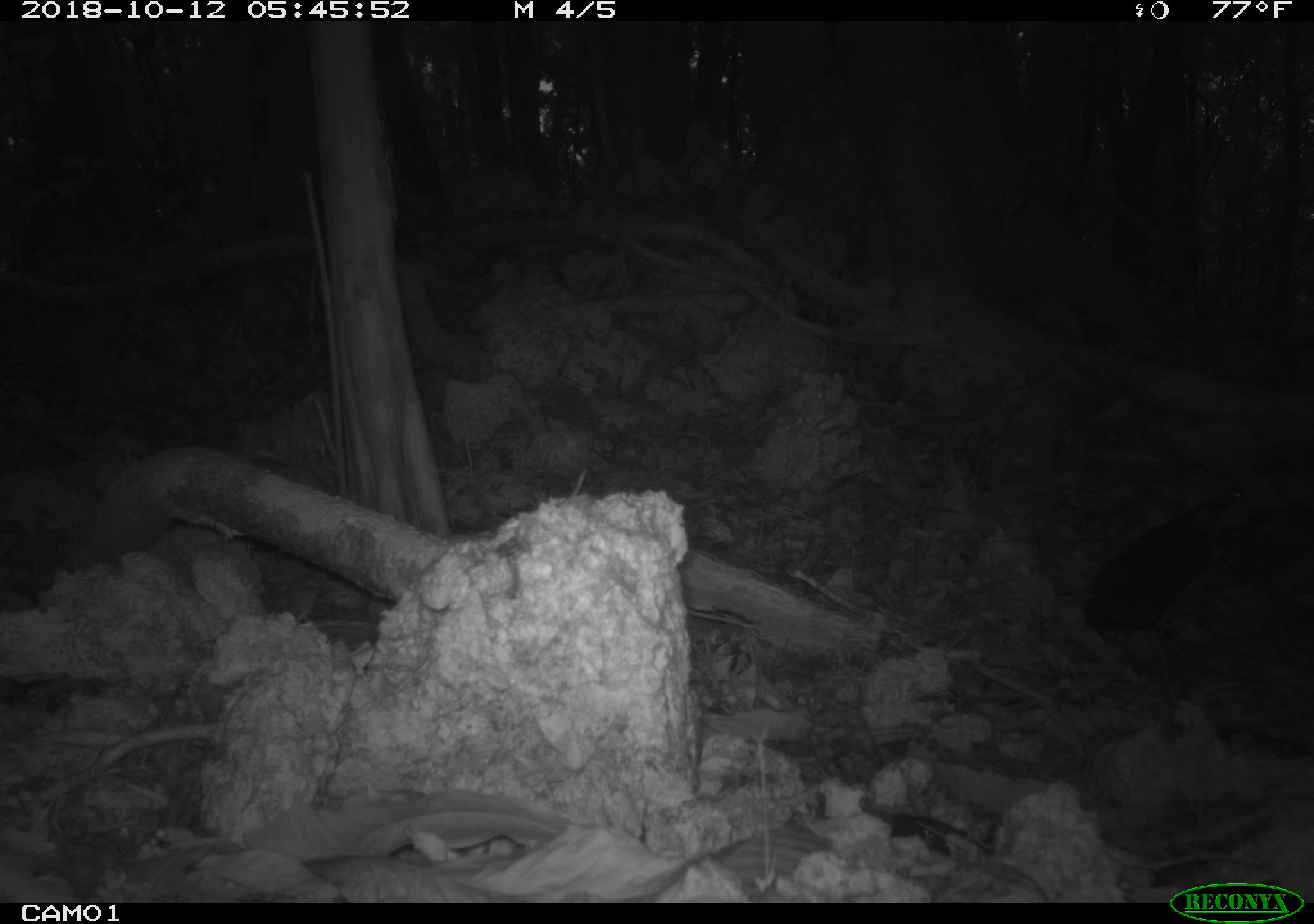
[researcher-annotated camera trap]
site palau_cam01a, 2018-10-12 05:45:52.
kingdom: Animalia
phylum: Chordata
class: Mammalia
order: Rodentia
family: Muridae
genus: Rattus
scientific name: Rattus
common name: rat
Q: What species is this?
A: Rat (Rattus).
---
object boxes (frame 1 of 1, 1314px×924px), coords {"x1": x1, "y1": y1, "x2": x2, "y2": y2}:
rat: {"x1": 1081, "y1": 477, "x2": 1240, "y2": 645}